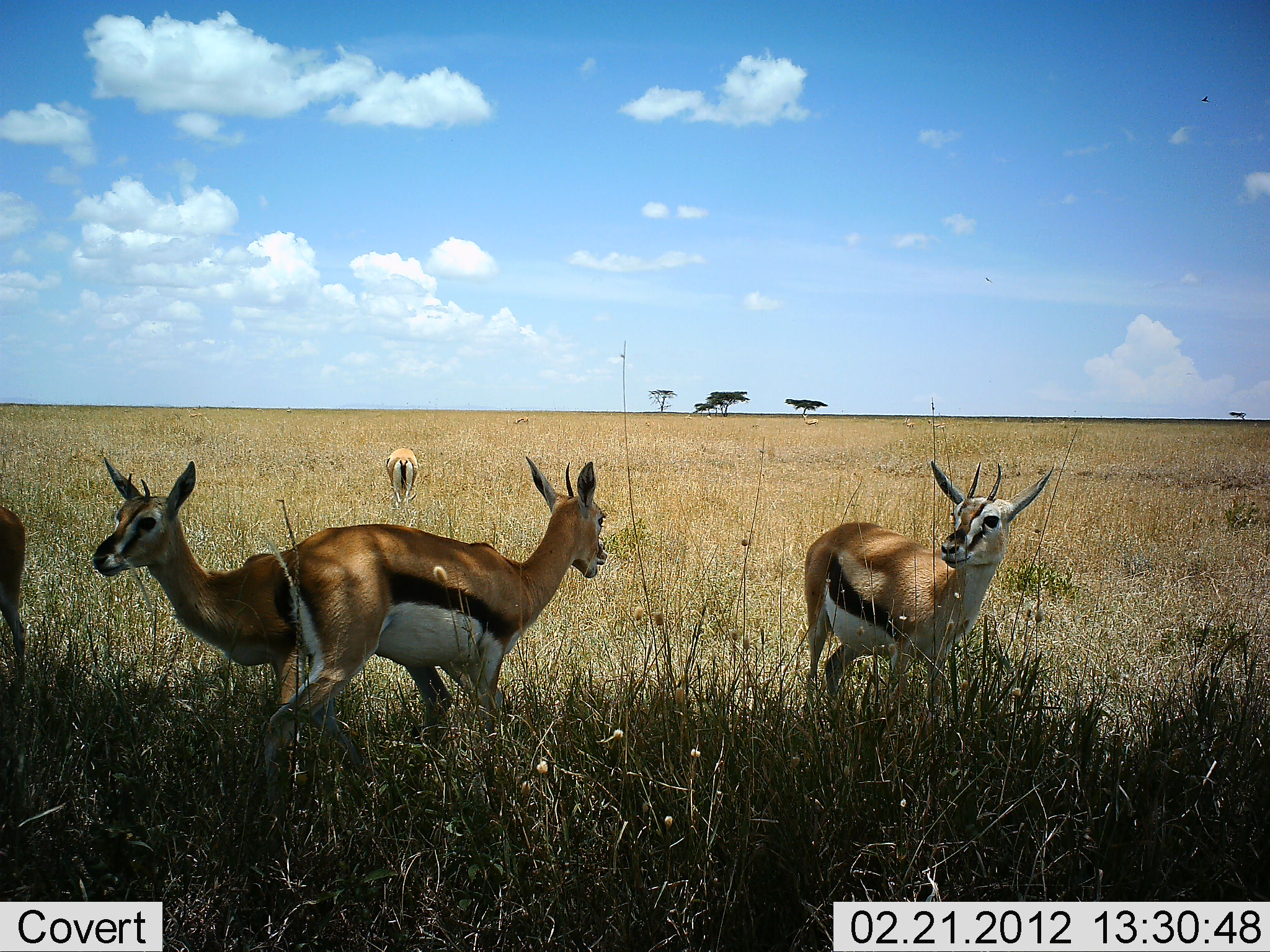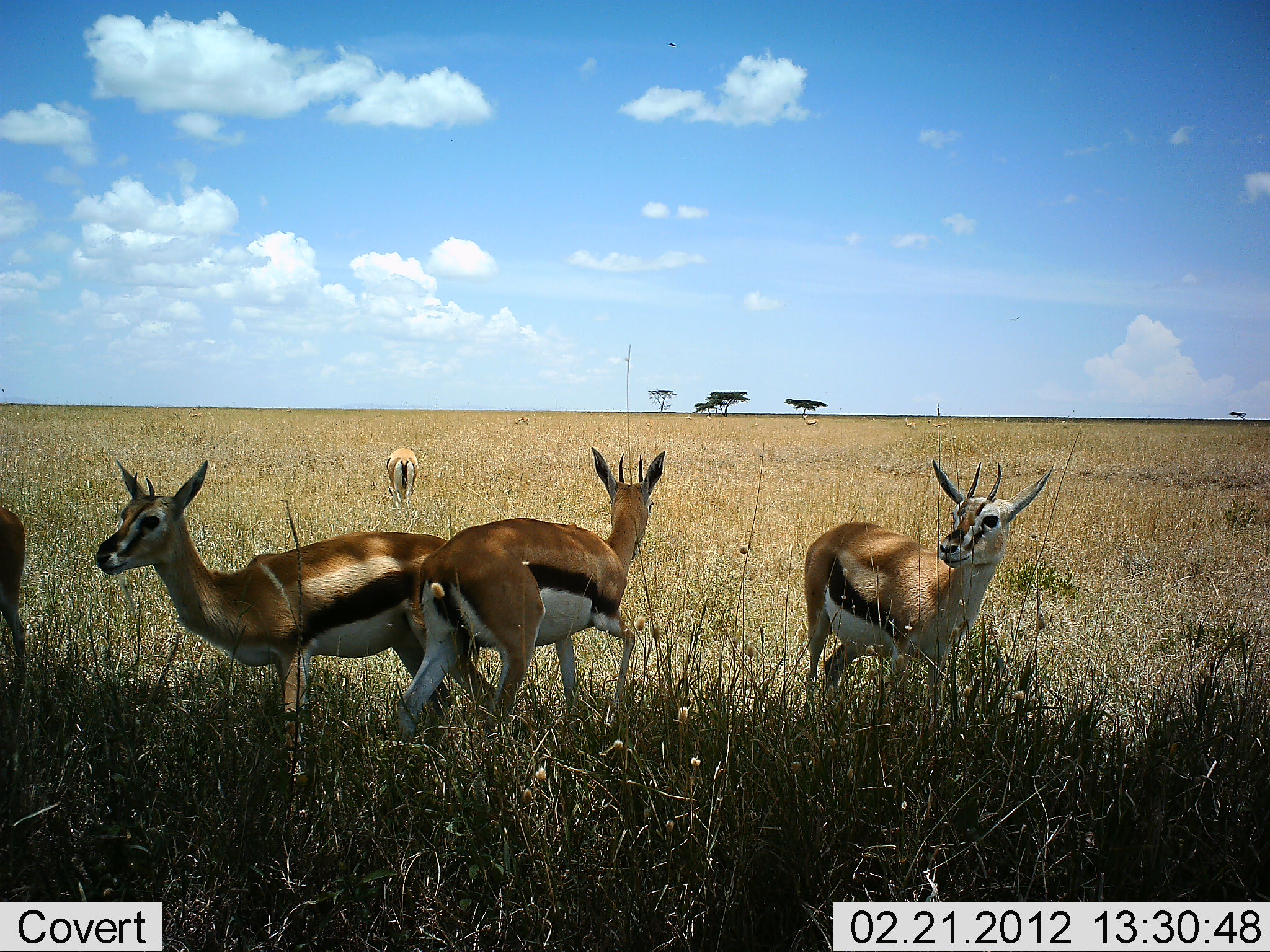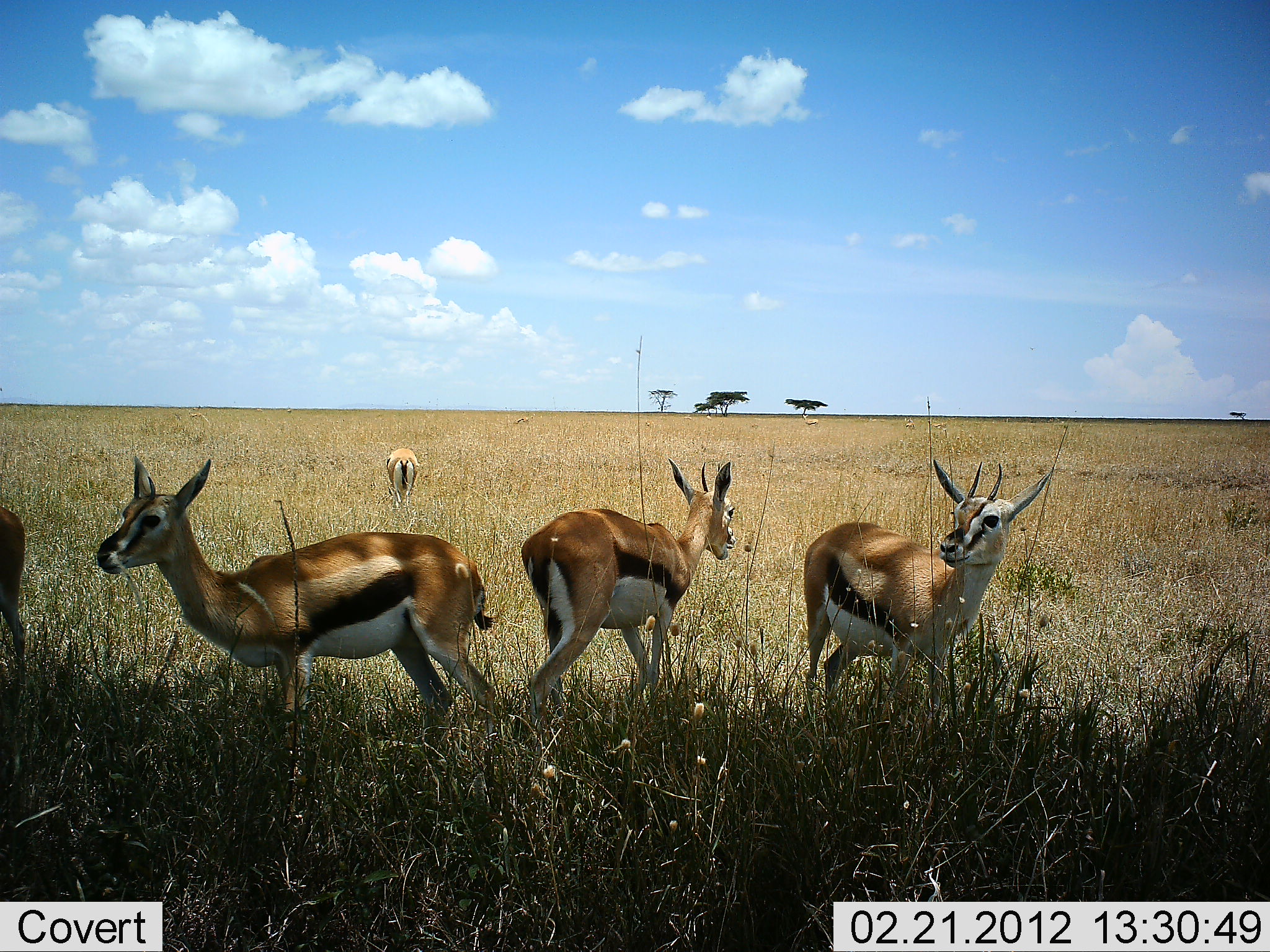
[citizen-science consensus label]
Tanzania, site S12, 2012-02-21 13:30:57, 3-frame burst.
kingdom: Animalia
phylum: Chordata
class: Mammalia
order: Artiodactyla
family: Bovidae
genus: Eudorcas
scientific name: Eudorcas thomsonii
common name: thomson's gazelle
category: gazellethomsons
Gazellethomsons (thomson's gazelle) (Eudorcas thomsonii), count 5. Behavior (volunteer vote fractions): standing 100%, resting 5%, moving 71%, interacting 10%. Young present (vote fraction): 0%. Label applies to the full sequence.